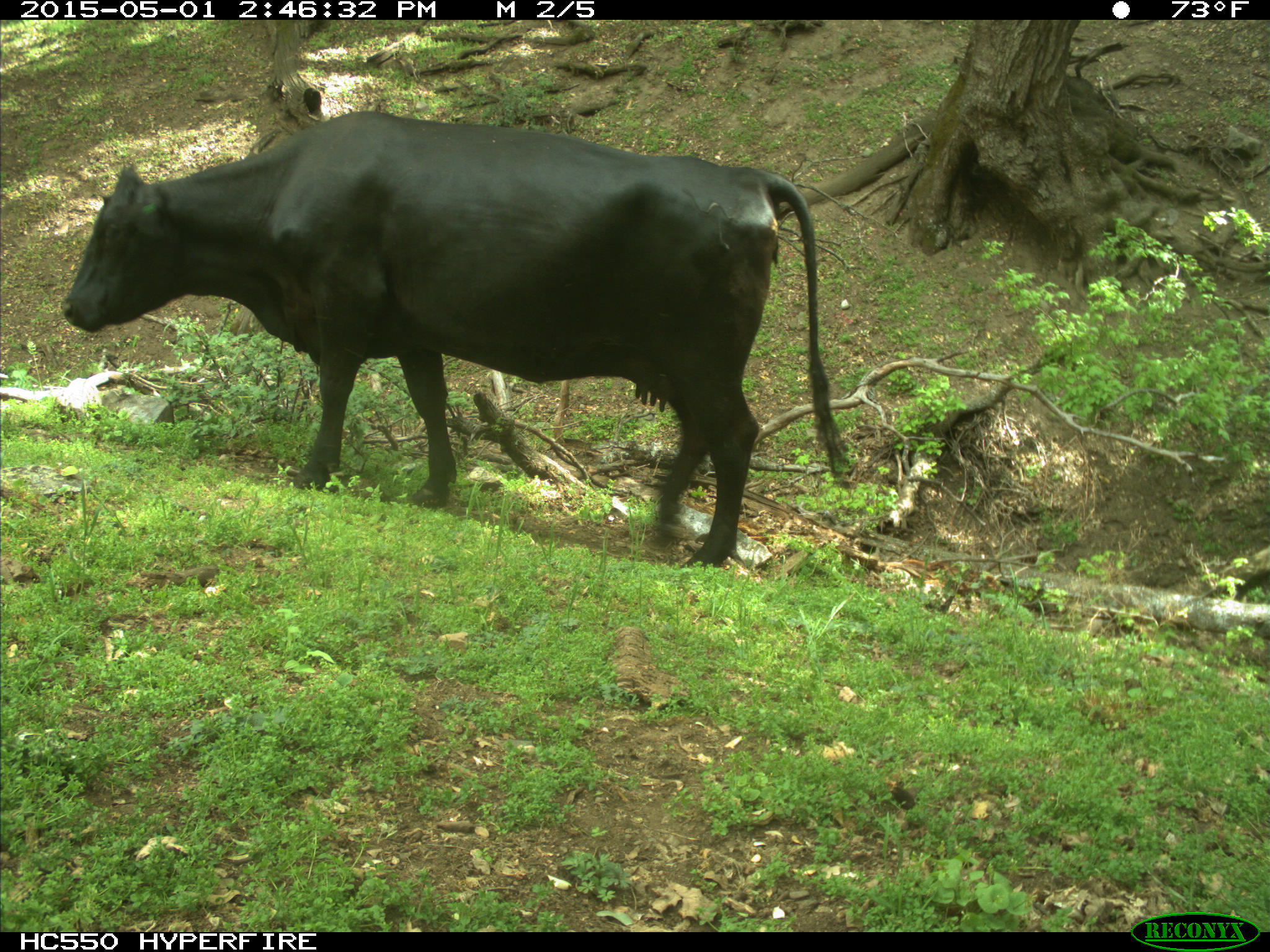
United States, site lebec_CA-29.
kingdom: Animalia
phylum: Chordata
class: Mammalia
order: Artiodactyla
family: Bovidae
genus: Bos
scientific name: Bos taurus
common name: domestic cow